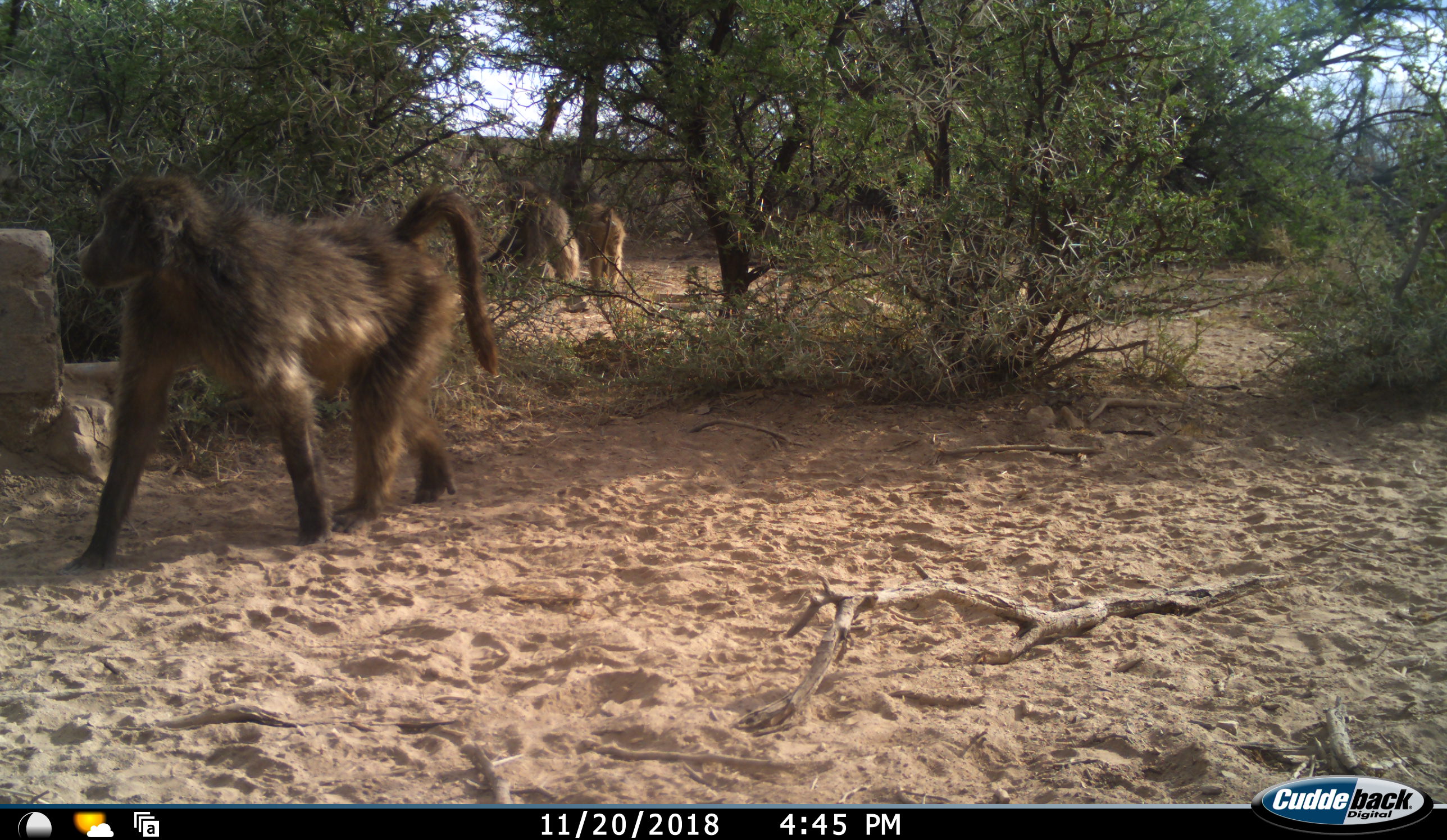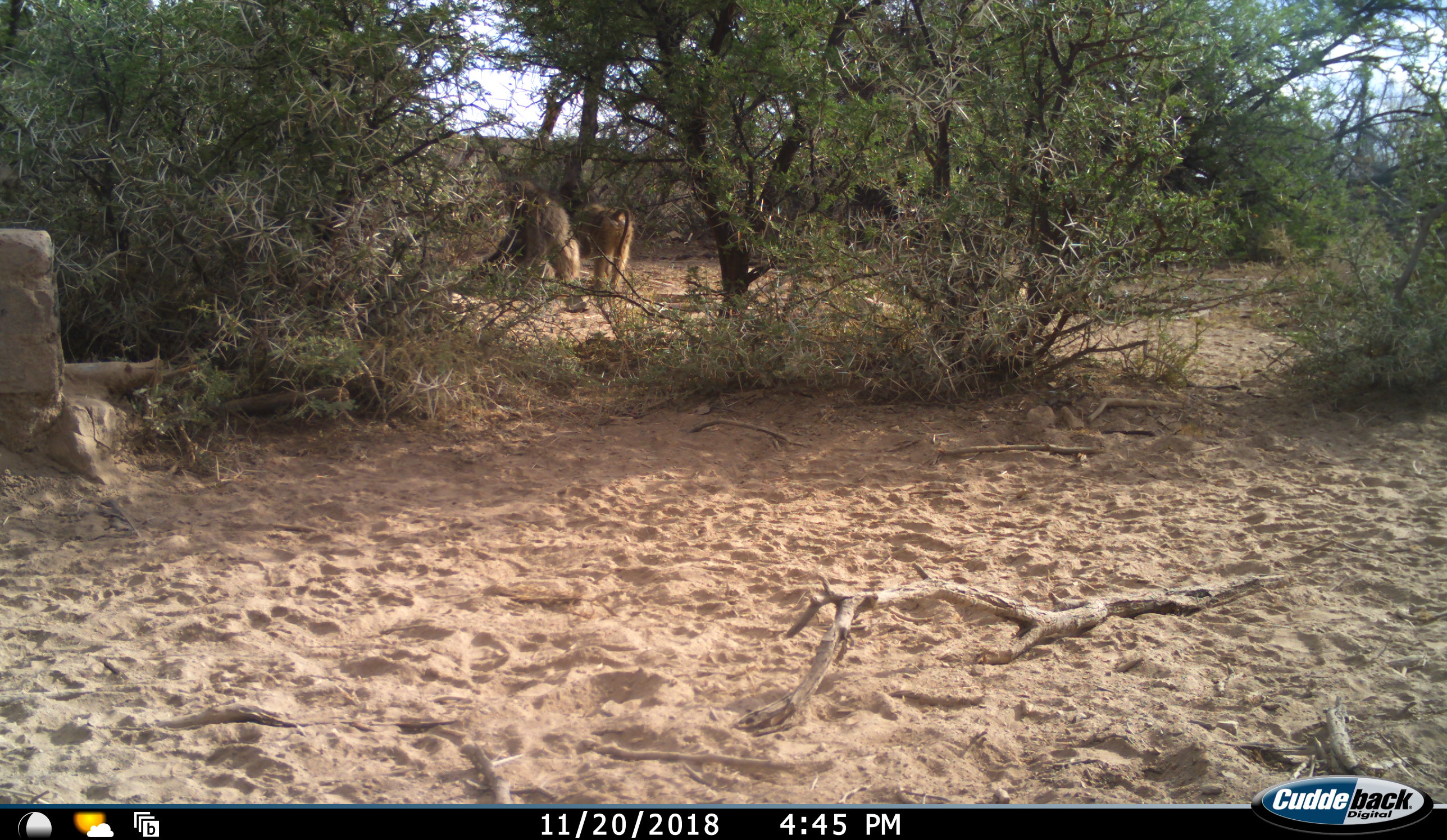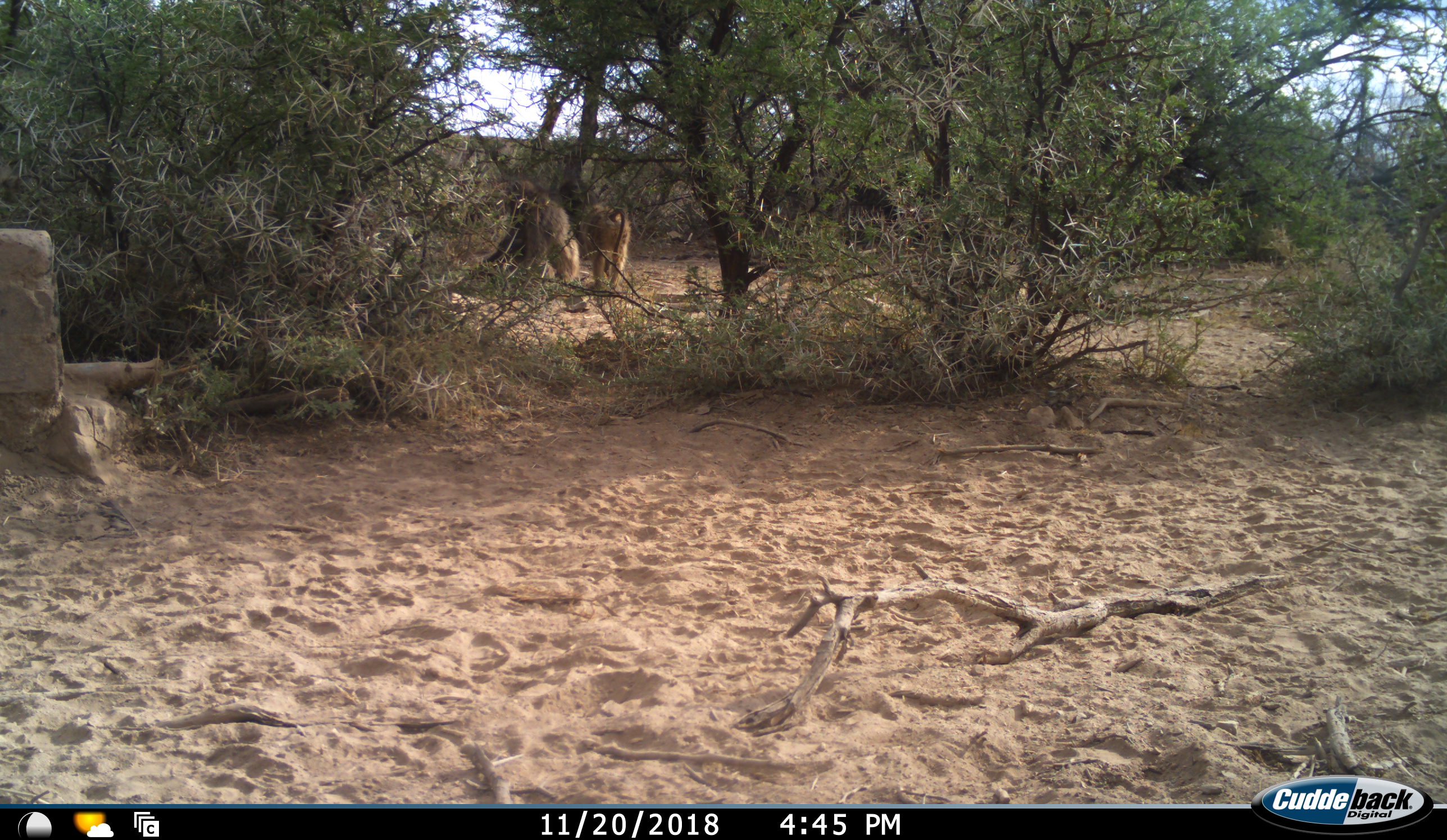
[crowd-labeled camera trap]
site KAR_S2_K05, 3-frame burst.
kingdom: Animalia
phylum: Chordata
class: Mammalia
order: Primates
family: Cercopithecidae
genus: Papio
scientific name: Papio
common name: baboon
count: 3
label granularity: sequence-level